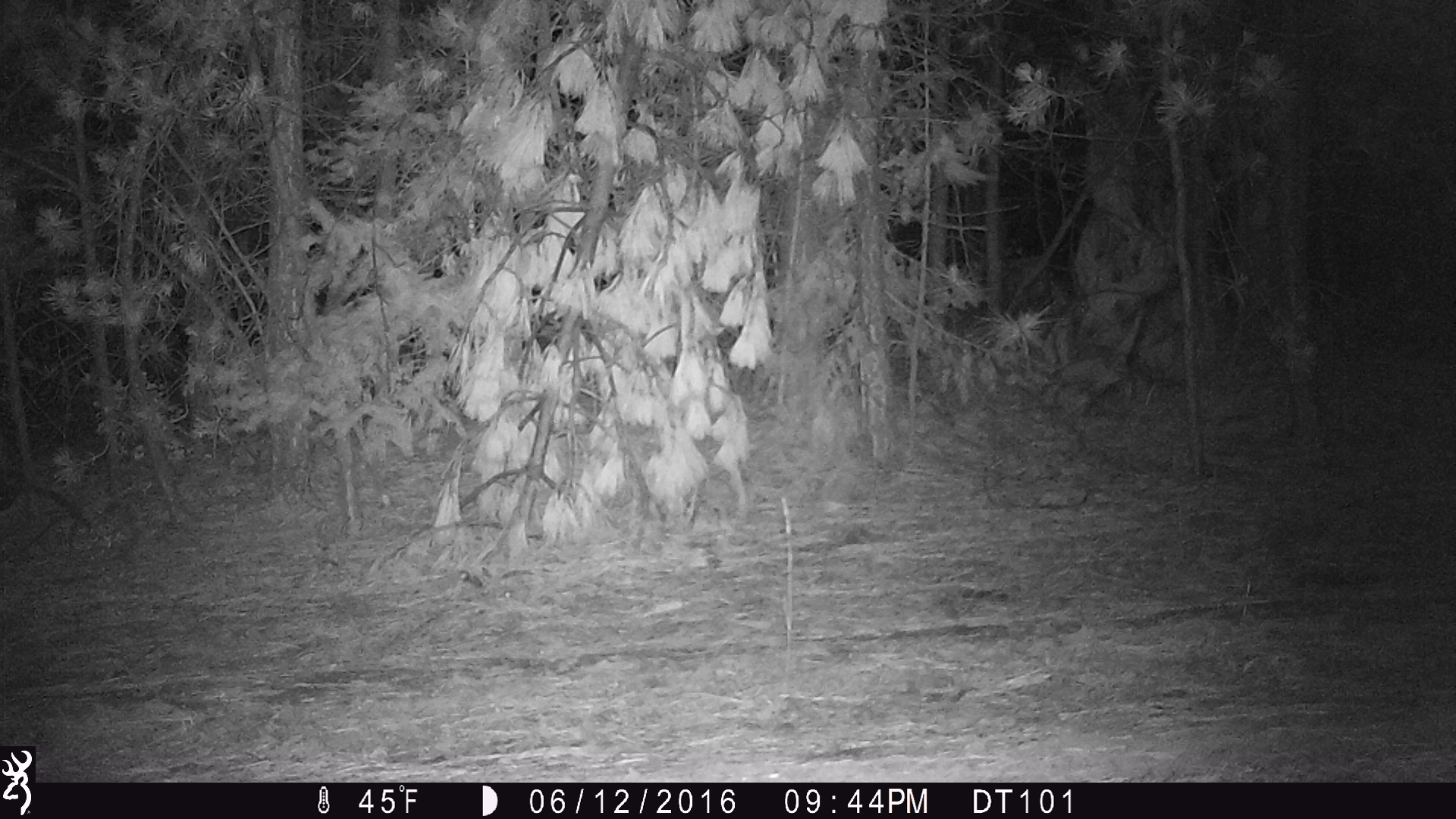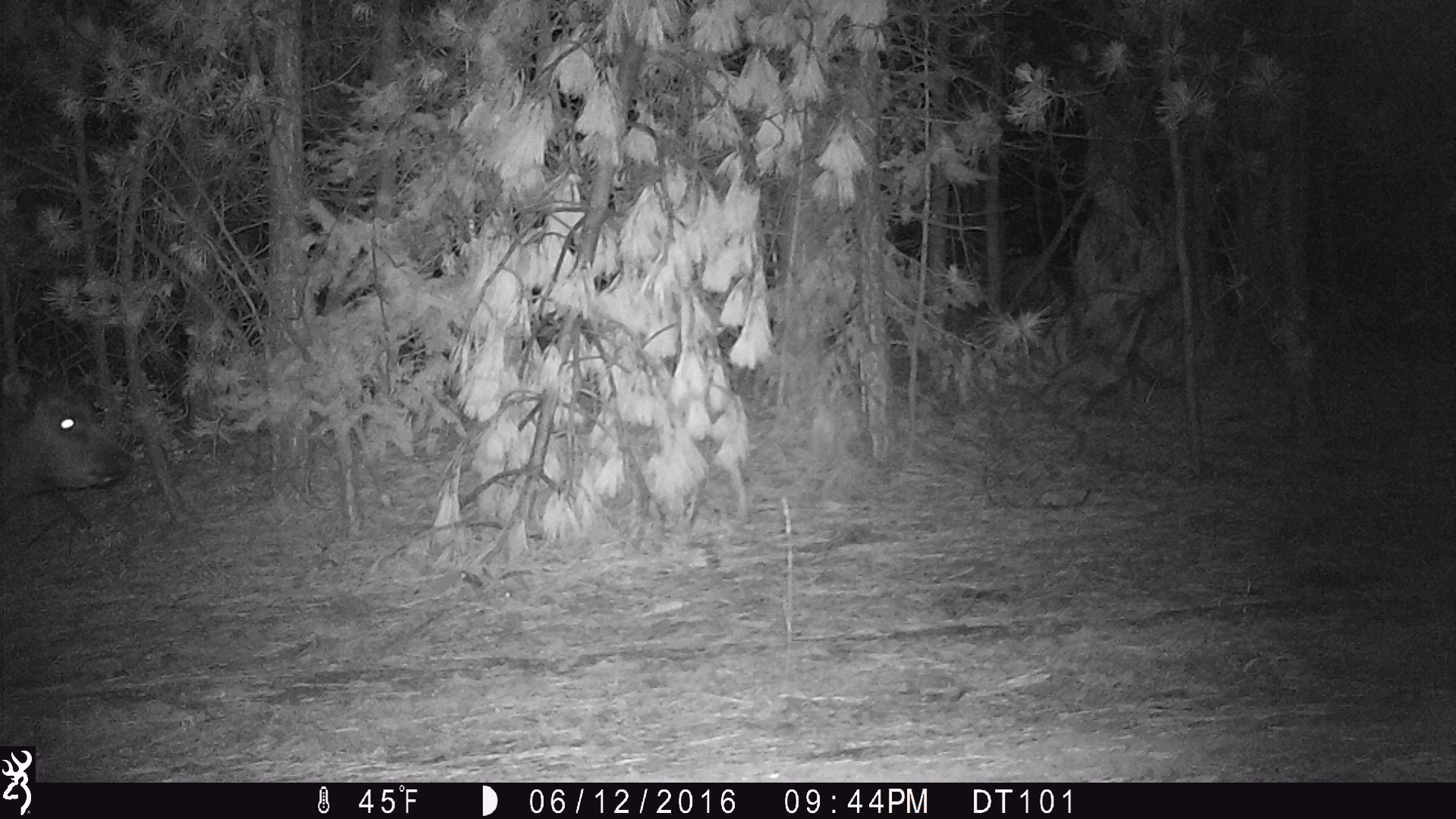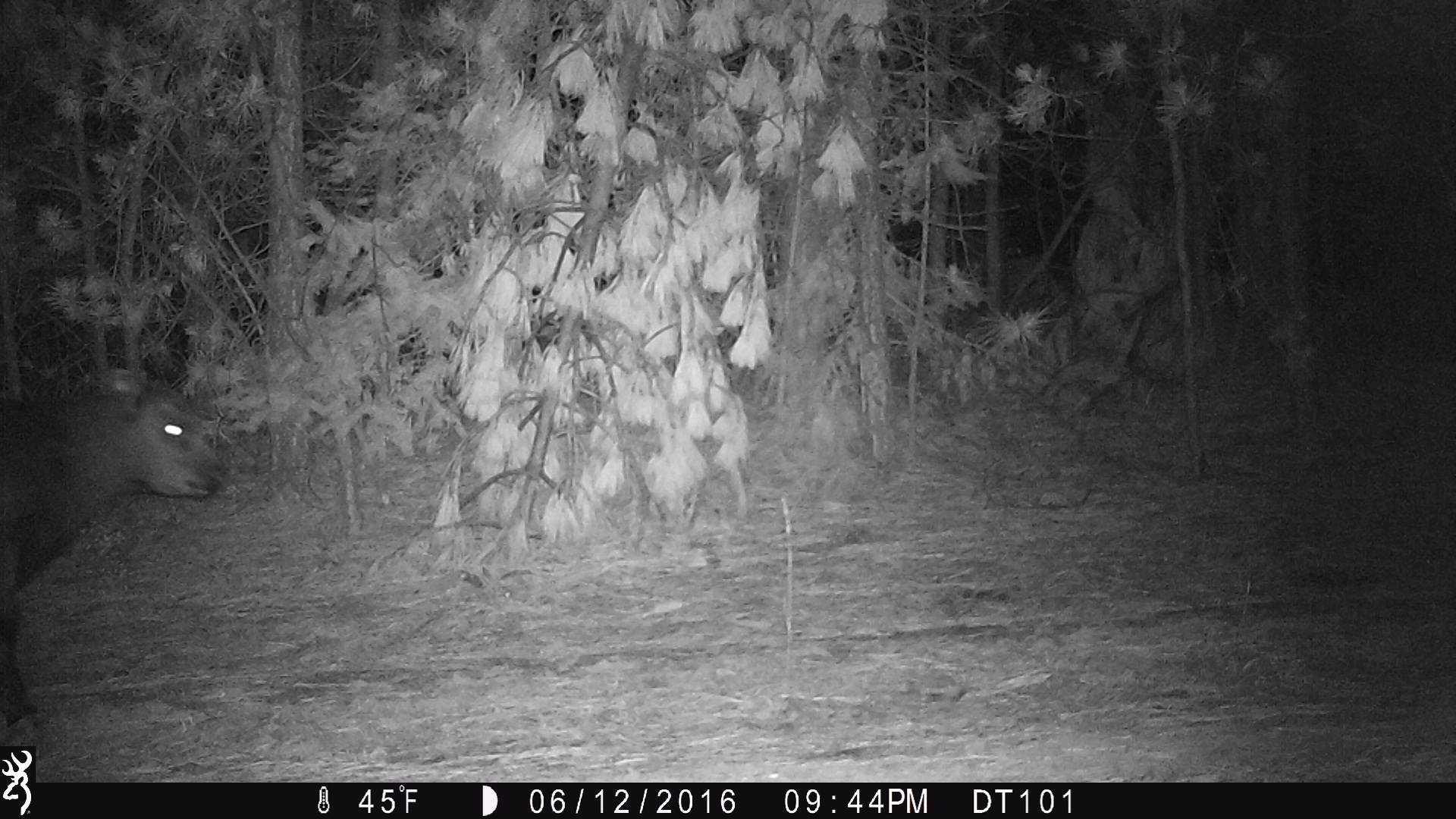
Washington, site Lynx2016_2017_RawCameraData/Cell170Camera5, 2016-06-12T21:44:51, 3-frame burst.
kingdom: Animalia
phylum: Chordata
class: Mammalia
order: Artiodactyla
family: Bovidae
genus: Bos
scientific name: Bos taurus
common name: domestic cattle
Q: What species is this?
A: Domestic cattle (Bos taurus).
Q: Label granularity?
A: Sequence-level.